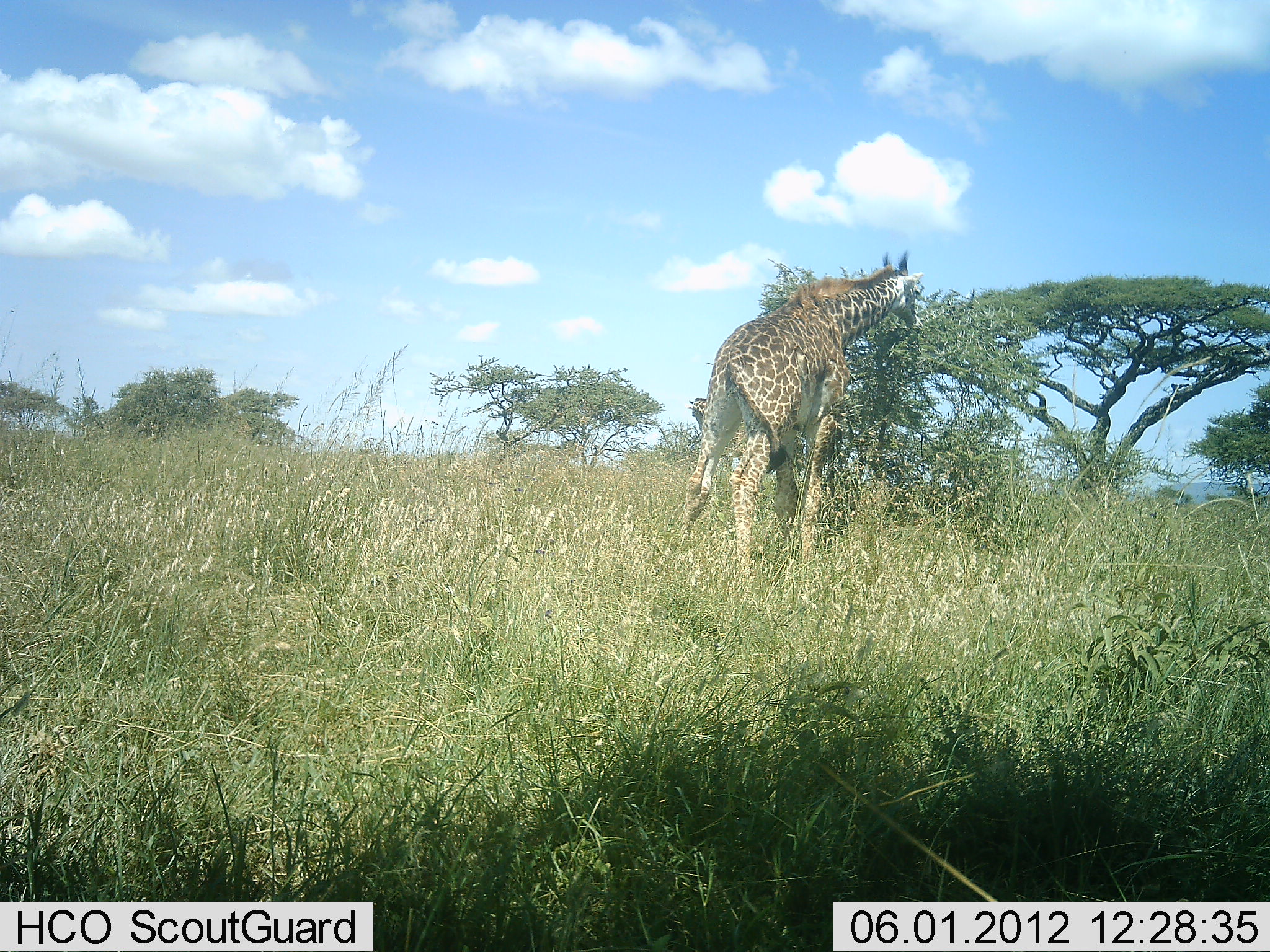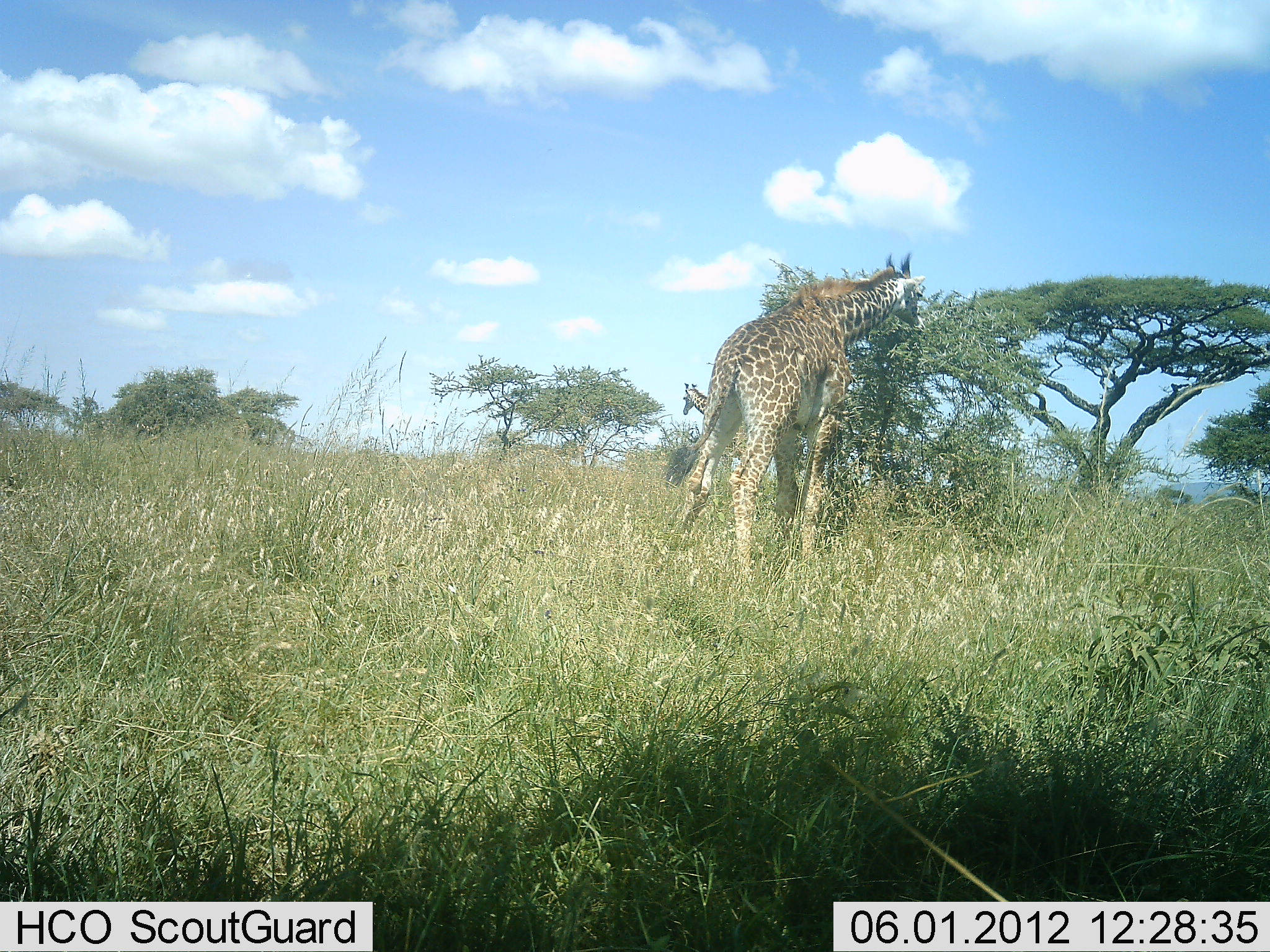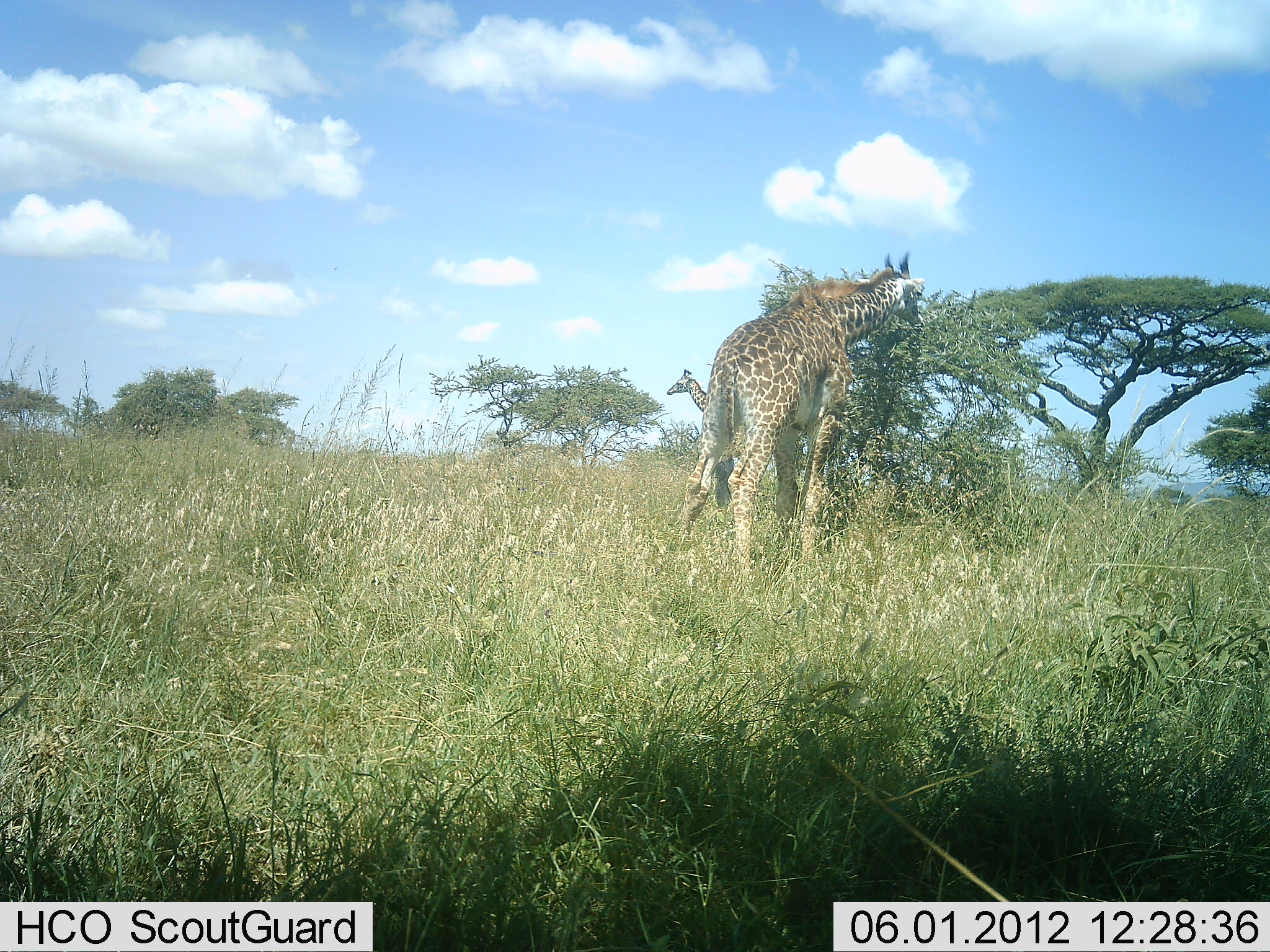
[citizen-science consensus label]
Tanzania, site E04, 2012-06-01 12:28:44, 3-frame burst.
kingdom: Animalia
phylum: Chordata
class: Mammalia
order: Artiodactyla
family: Giraffidae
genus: Giraffa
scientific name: Giraffa camelopardalis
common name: giraffe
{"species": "giraffe (Giraffa camelopardalis)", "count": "2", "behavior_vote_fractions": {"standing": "40%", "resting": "0%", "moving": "20%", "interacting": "0%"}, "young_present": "0%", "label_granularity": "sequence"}